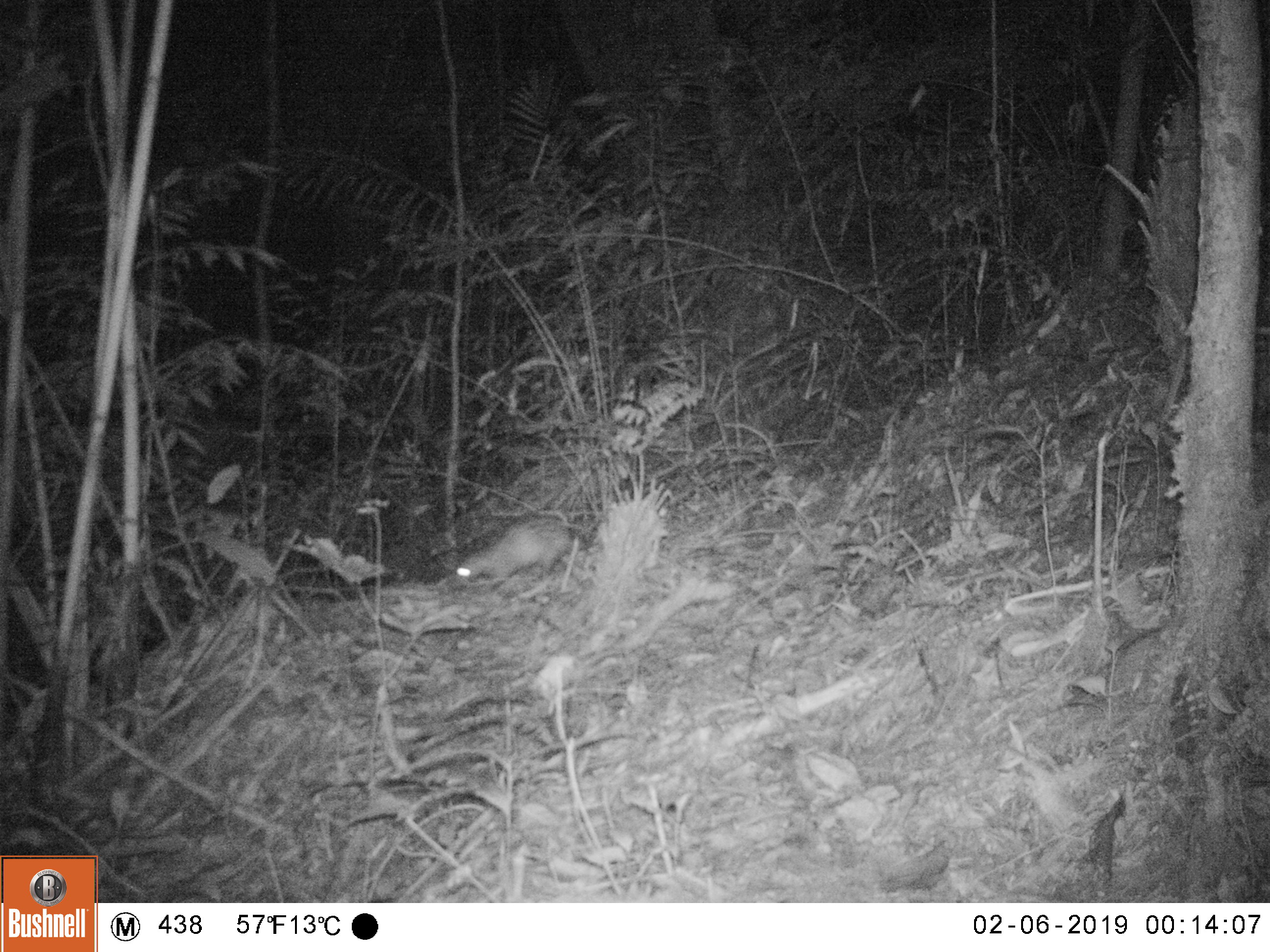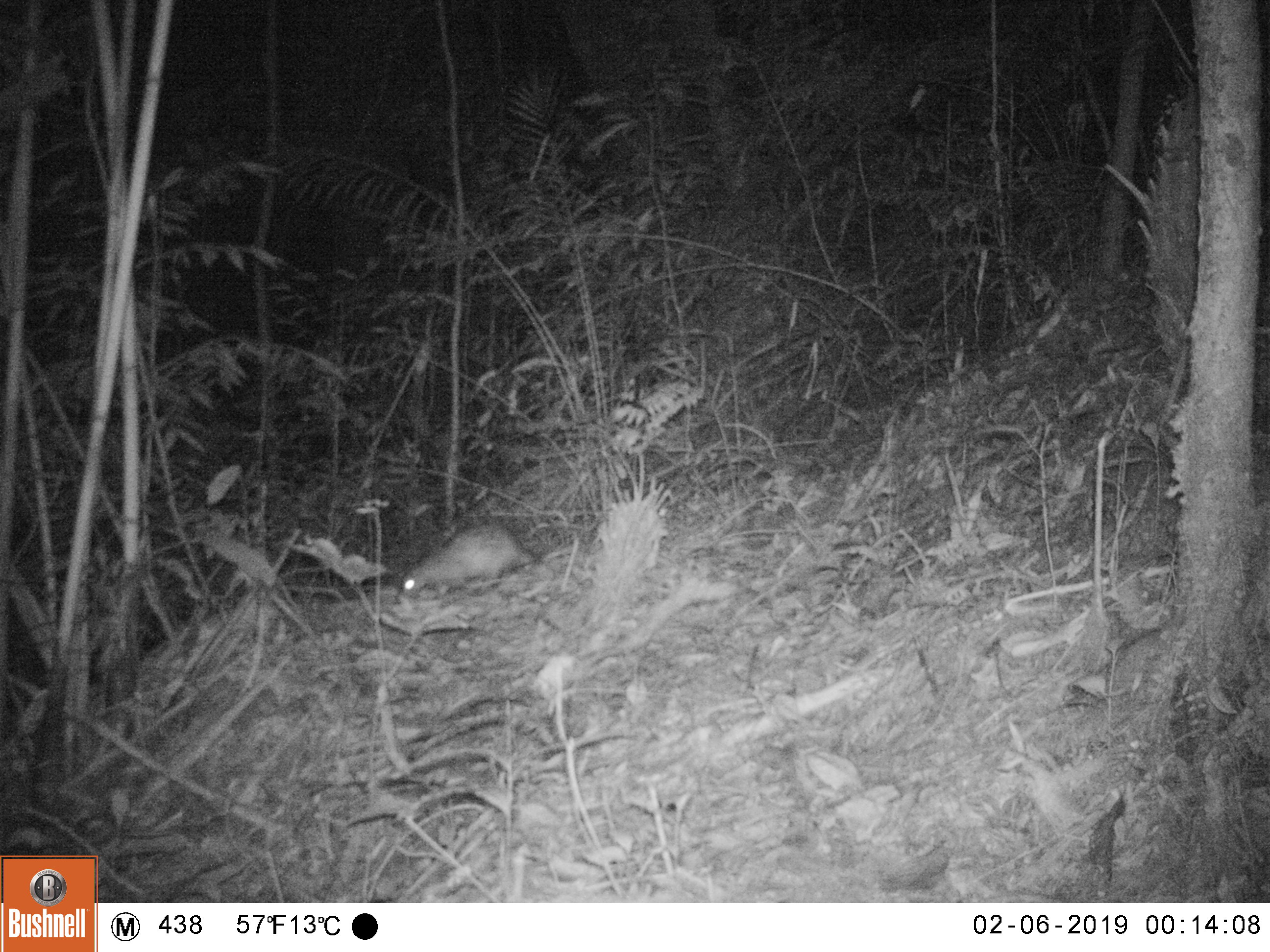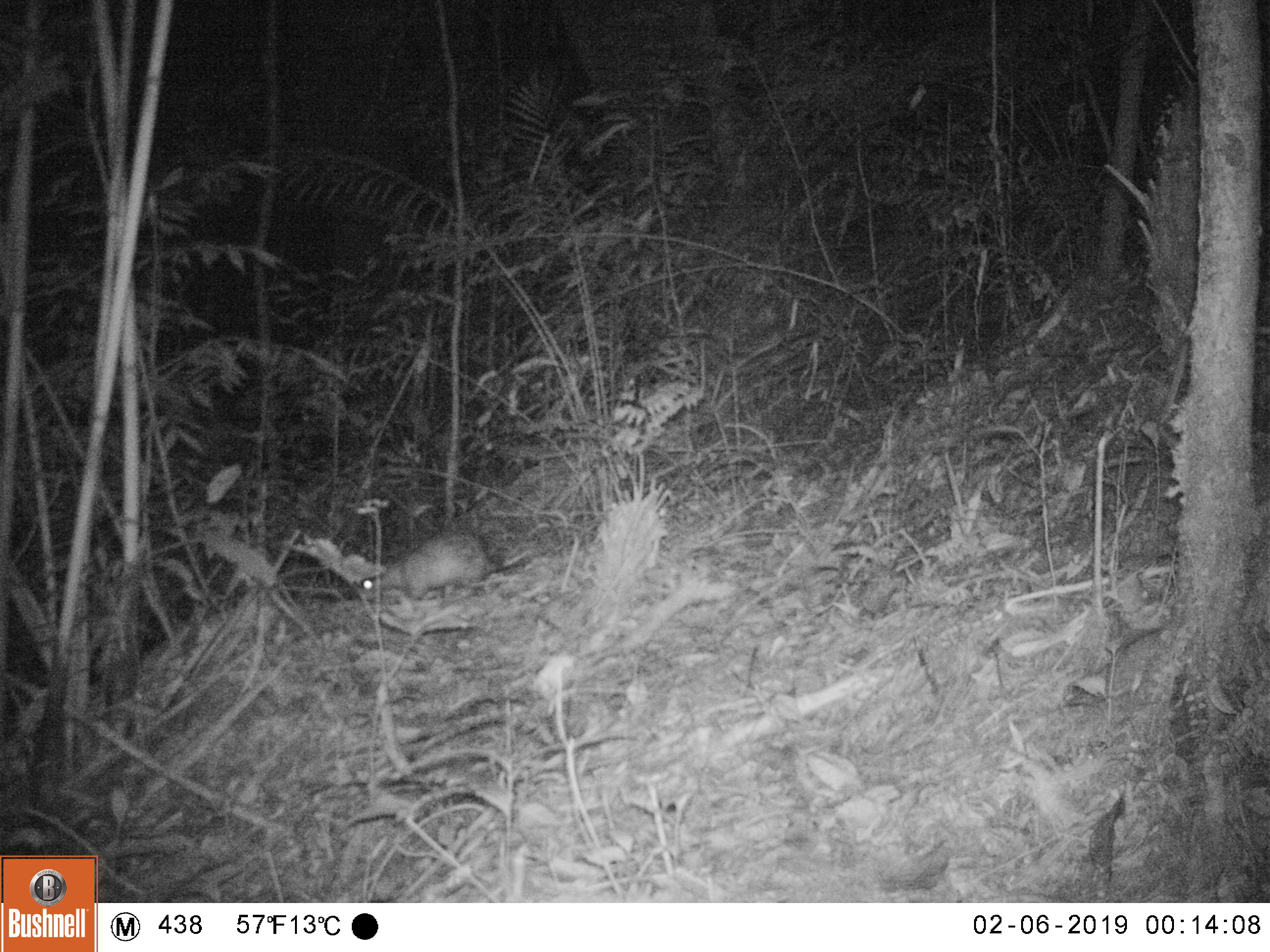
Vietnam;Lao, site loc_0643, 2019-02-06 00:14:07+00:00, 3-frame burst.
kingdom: Animalia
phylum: Chordata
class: Mammalia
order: Rodentia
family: Hystricidae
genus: Atherurus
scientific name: Atherurus macrourus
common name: asiatic brush-tailed porcupine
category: asiatic brush tailed porcupine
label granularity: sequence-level